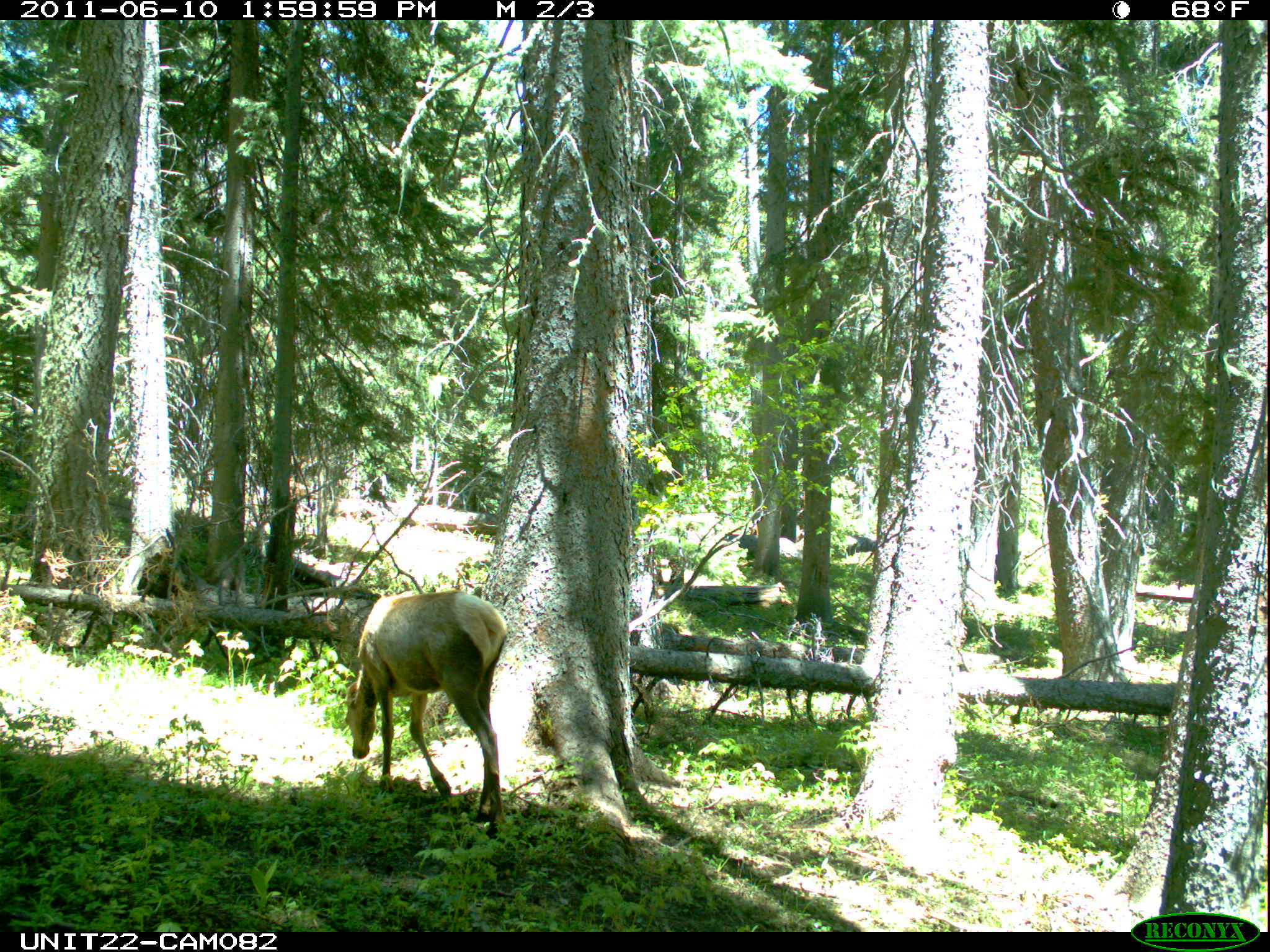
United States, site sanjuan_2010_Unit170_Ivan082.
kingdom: Animalia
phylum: Chordata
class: Mammalia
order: Artiodactyla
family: Cervidae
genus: Cervus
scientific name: Cervus elaphus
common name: red deer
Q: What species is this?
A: Cervus elaphus (red deer).